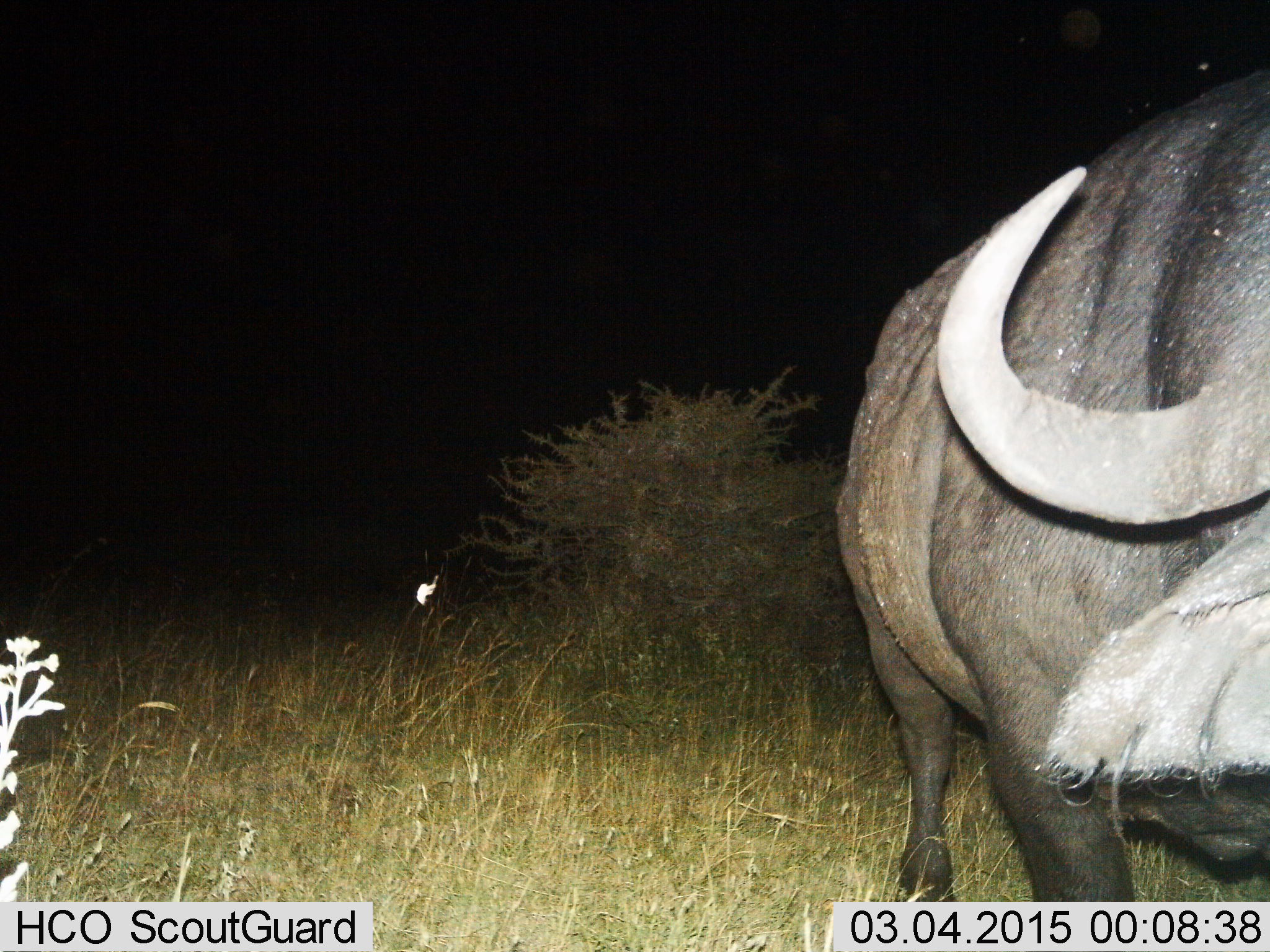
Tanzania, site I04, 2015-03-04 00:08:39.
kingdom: Animalia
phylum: Chordata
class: Mammalia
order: Artiodactyla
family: Bovidae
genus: Syncerus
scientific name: Syncerus caffer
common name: cape buffalo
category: buffalo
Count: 1.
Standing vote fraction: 80%.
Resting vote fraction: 0%.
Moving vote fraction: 20%.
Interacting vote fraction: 0%.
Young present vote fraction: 0%.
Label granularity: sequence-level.